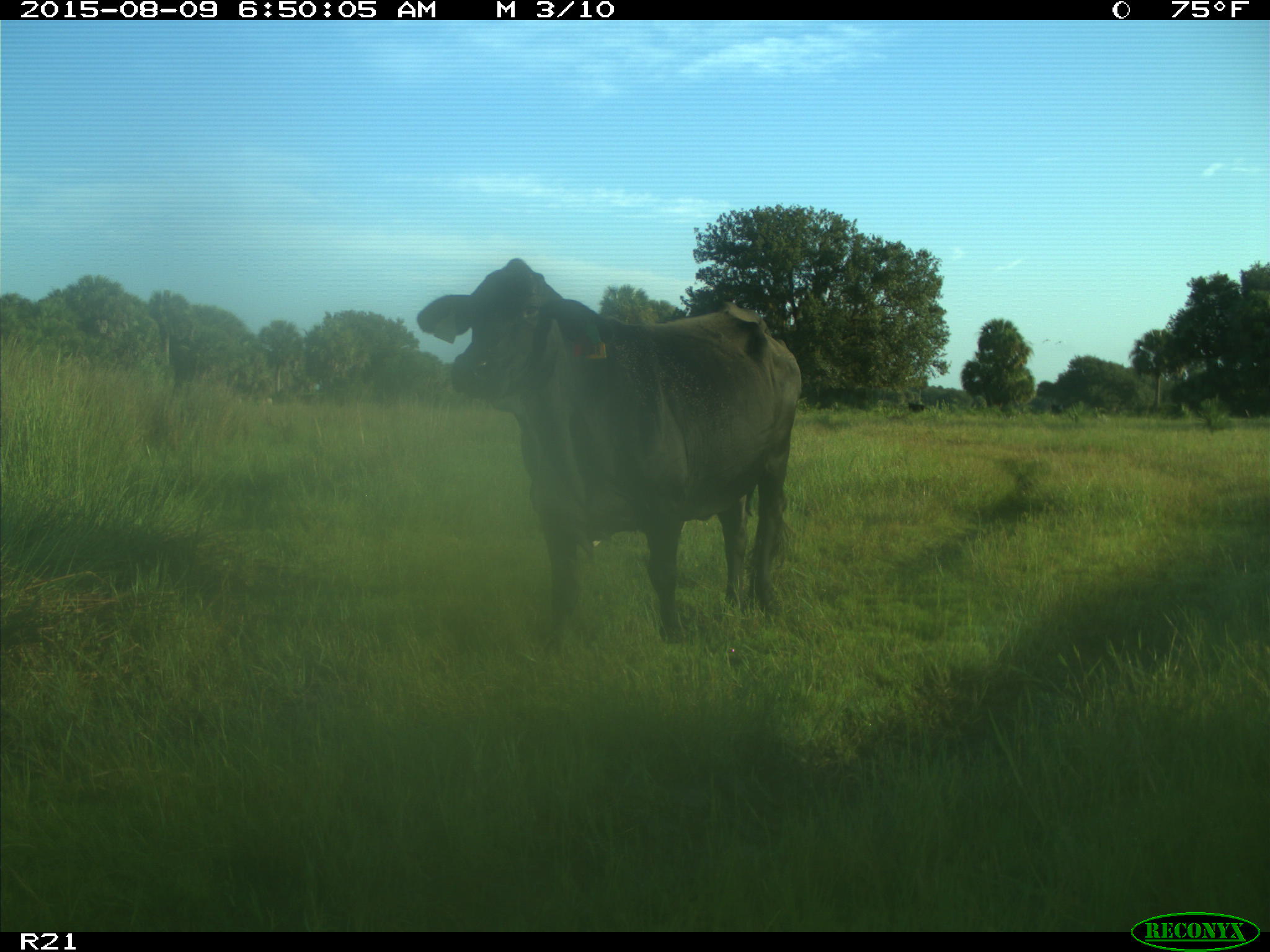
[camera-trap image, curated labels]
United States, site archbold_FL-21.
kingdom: Animalia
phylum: Chordata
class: Mammalia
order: Artiodactyla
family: Bovidae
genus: Bos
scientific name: Bos taurus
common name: domestic cow